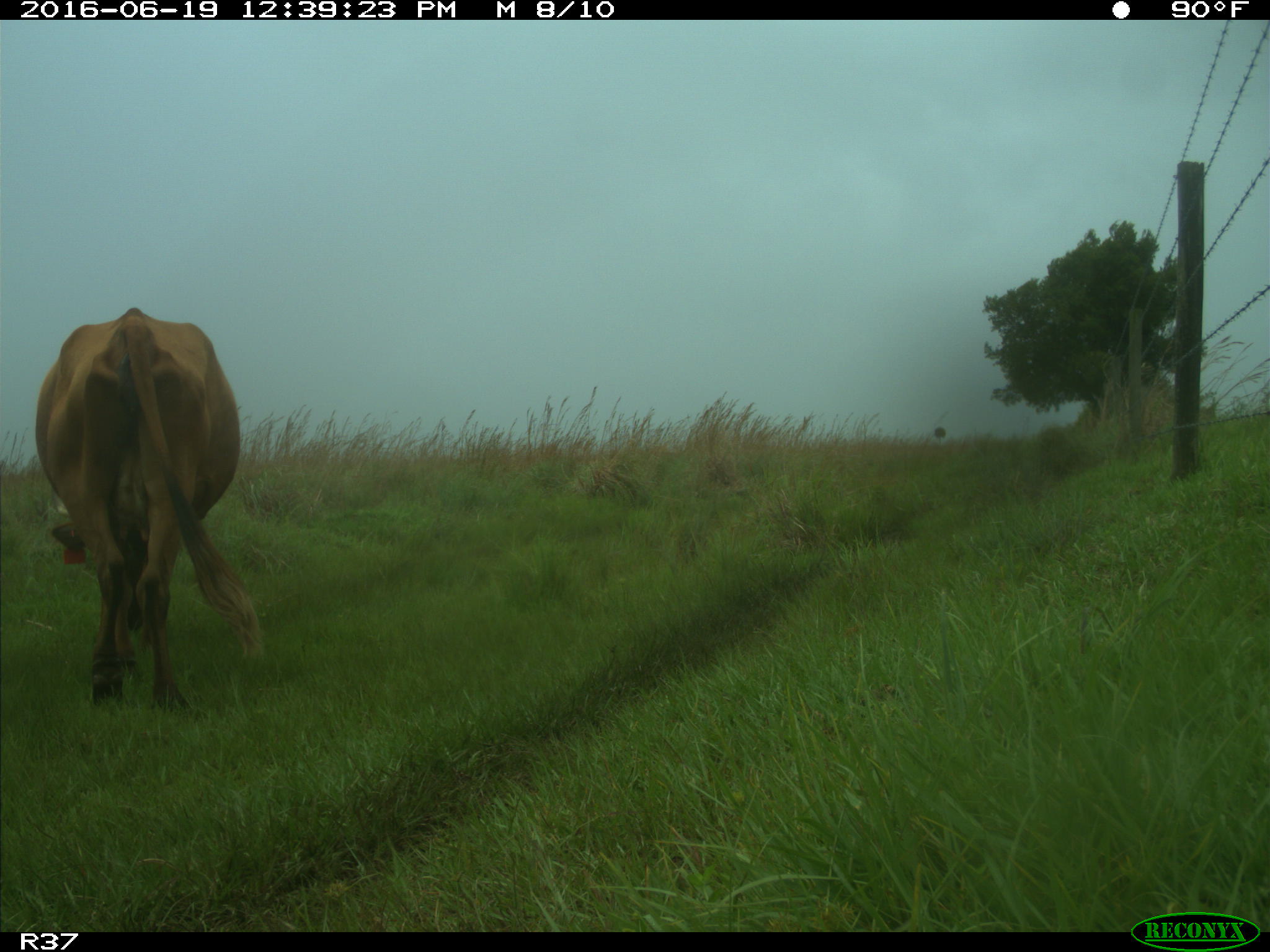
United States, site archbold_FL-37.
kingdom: Animalia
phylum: Chordata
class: Mammalia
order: Artiodactyla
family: Bovidae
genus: Bos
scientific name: Bos taurus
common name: domestic cow